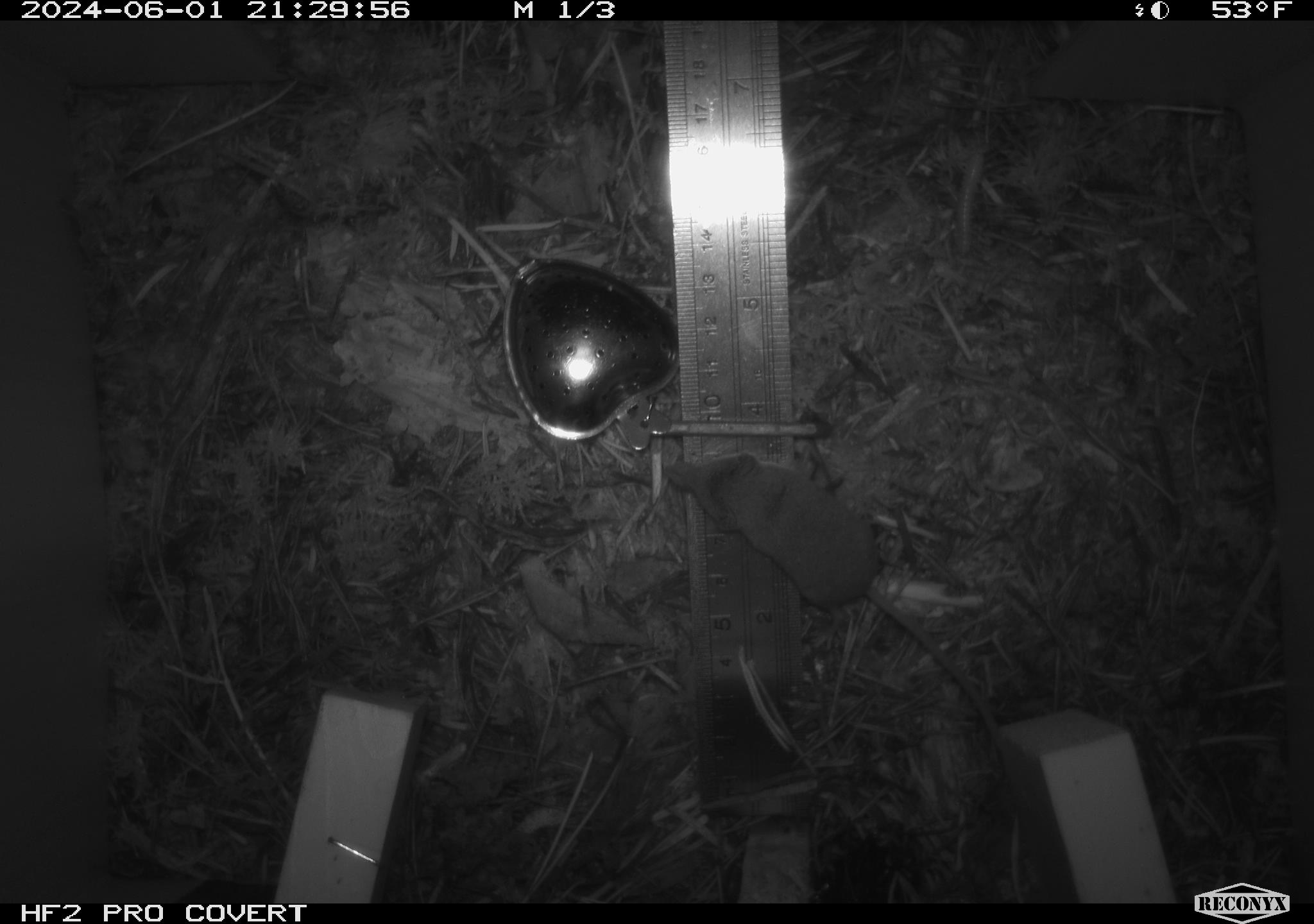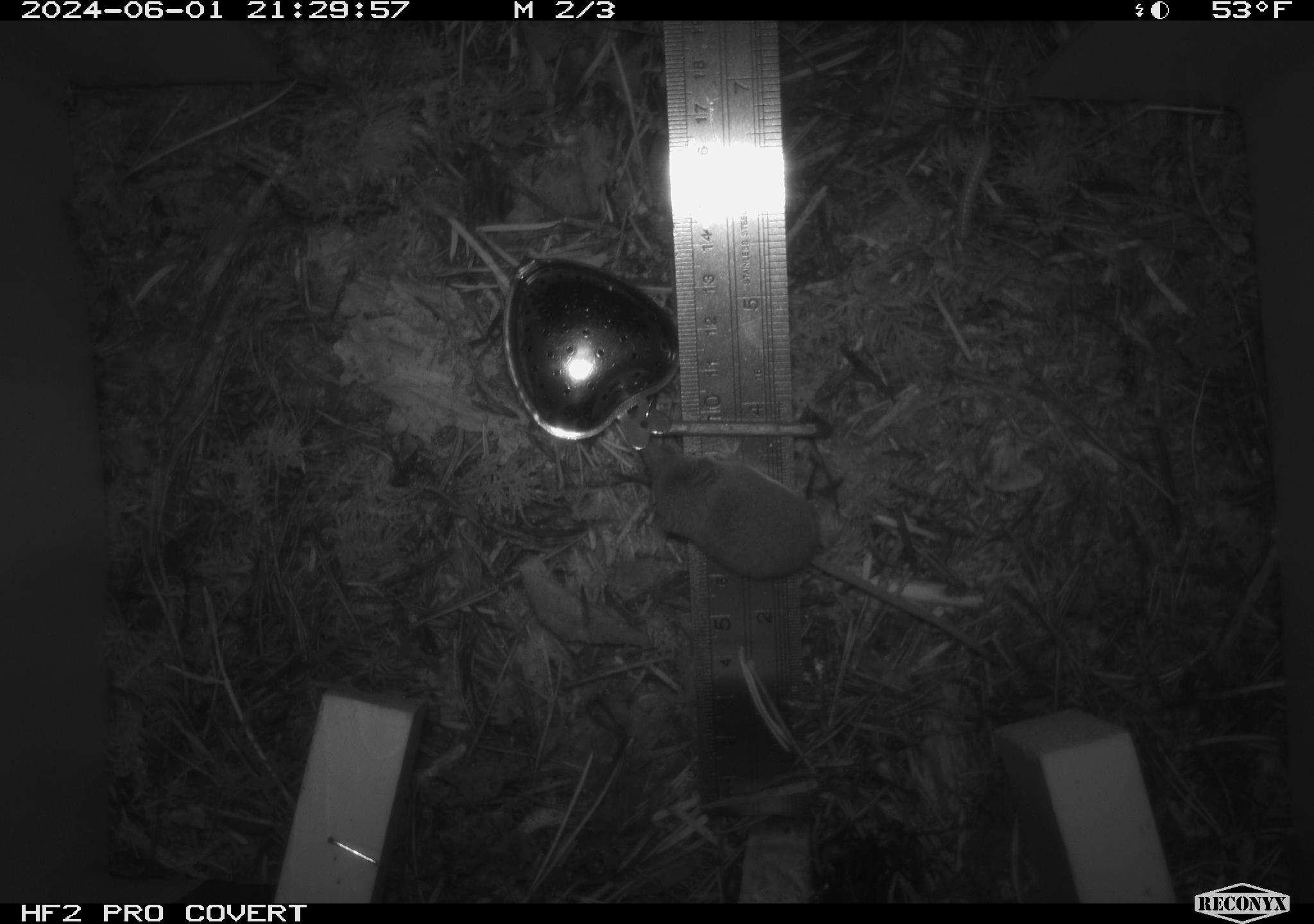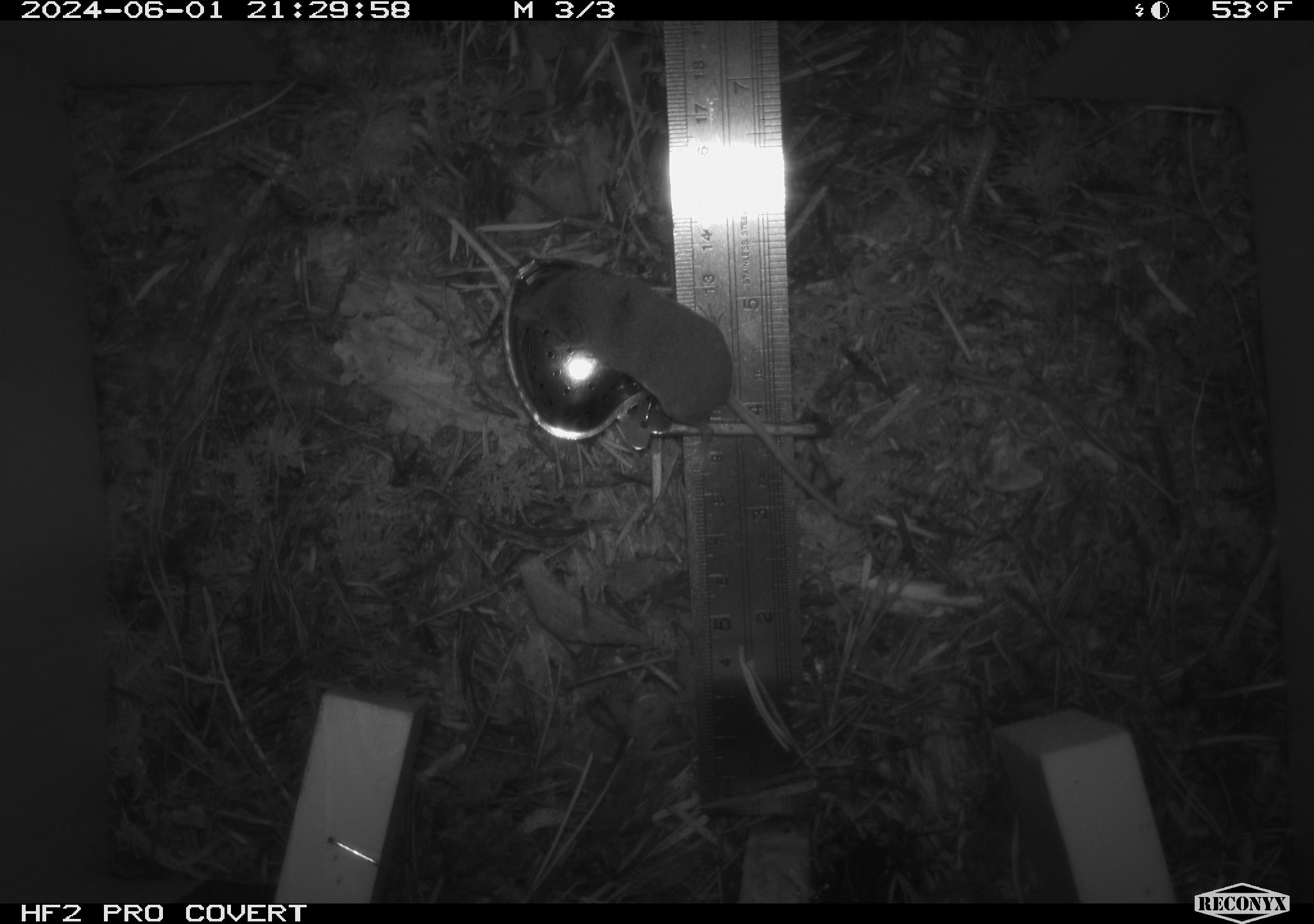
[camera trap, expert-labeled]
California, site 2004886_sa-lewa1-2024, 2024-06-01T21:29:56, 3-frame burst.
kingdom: Animalia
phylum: Chordata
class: Mammalia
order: Eulipotyphla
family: Soricidae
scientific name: Soricidae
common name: shrews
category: soricidae family